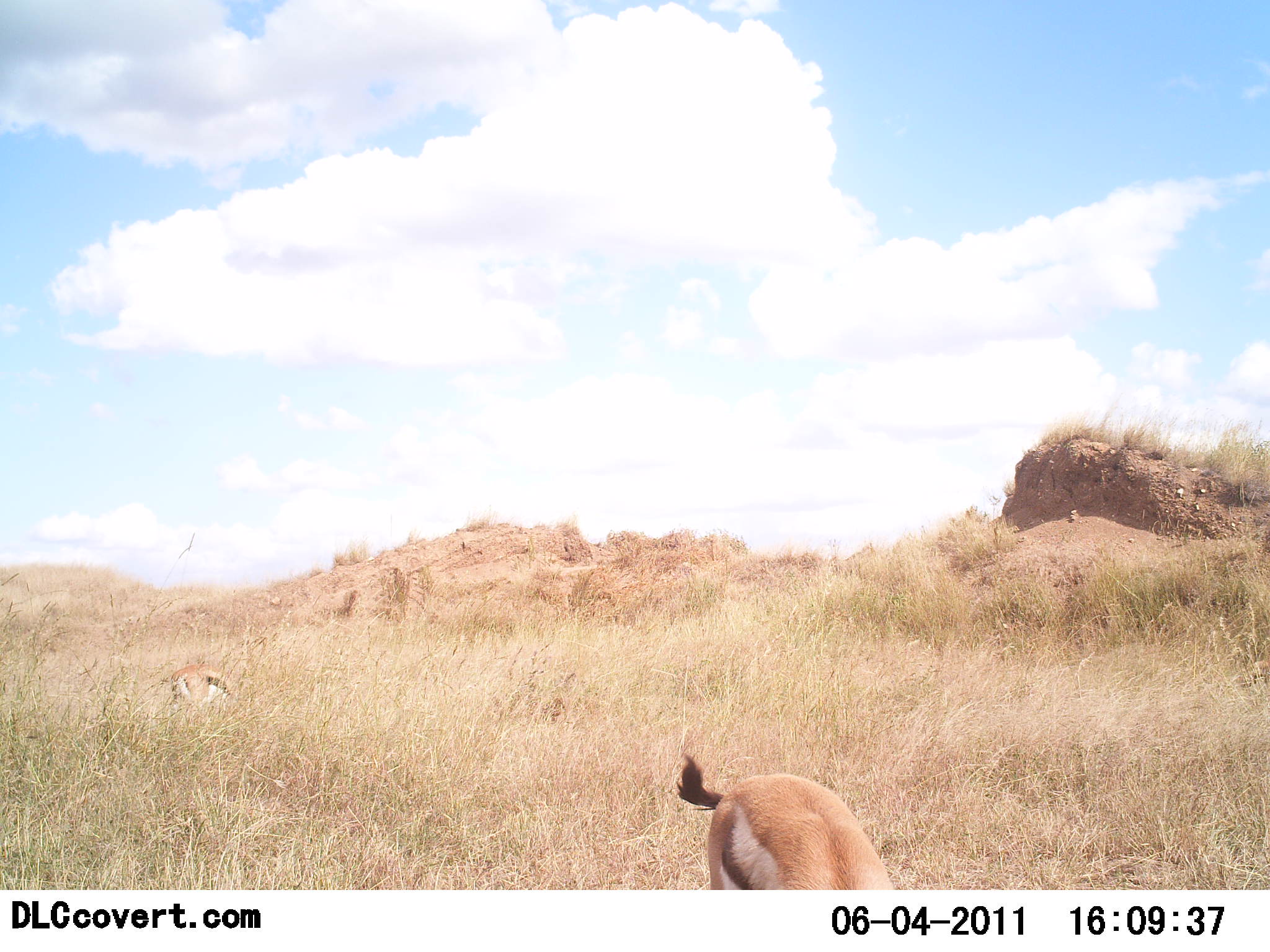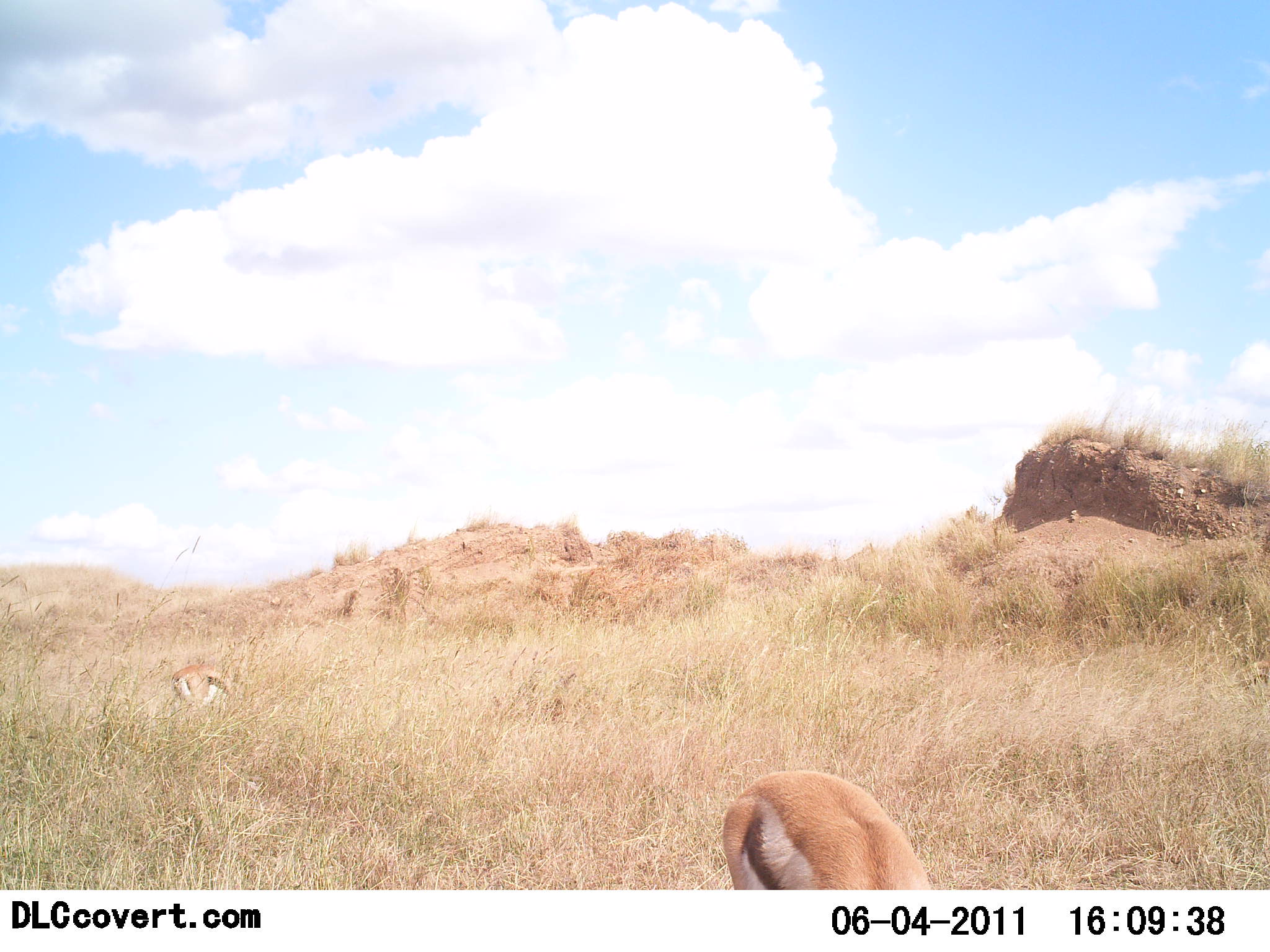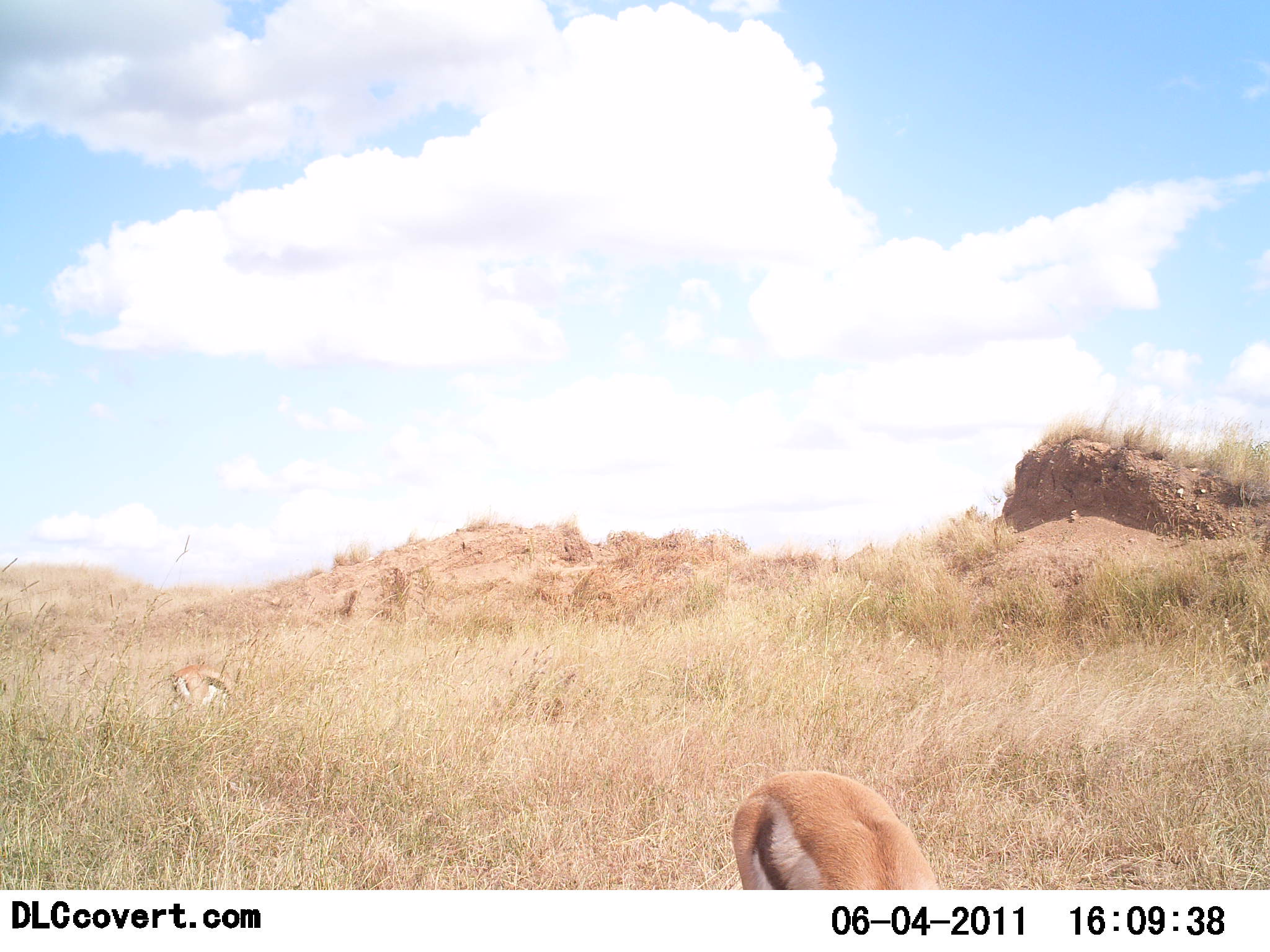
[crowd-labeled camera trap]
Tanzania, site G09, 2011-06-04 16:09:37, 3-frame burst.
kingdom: Animalia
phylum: Chordata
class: Mammalia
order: Artiodactyla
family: Bovidae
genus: Eudorcas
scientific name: Eudorcas thomsonii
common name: thomson's gazelle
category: gazellethomsons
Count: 2.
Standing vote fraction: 38%.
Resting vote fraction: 8%.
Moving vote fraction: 0%.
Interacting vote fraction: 0%.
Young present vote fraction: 8%.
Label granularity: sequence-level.